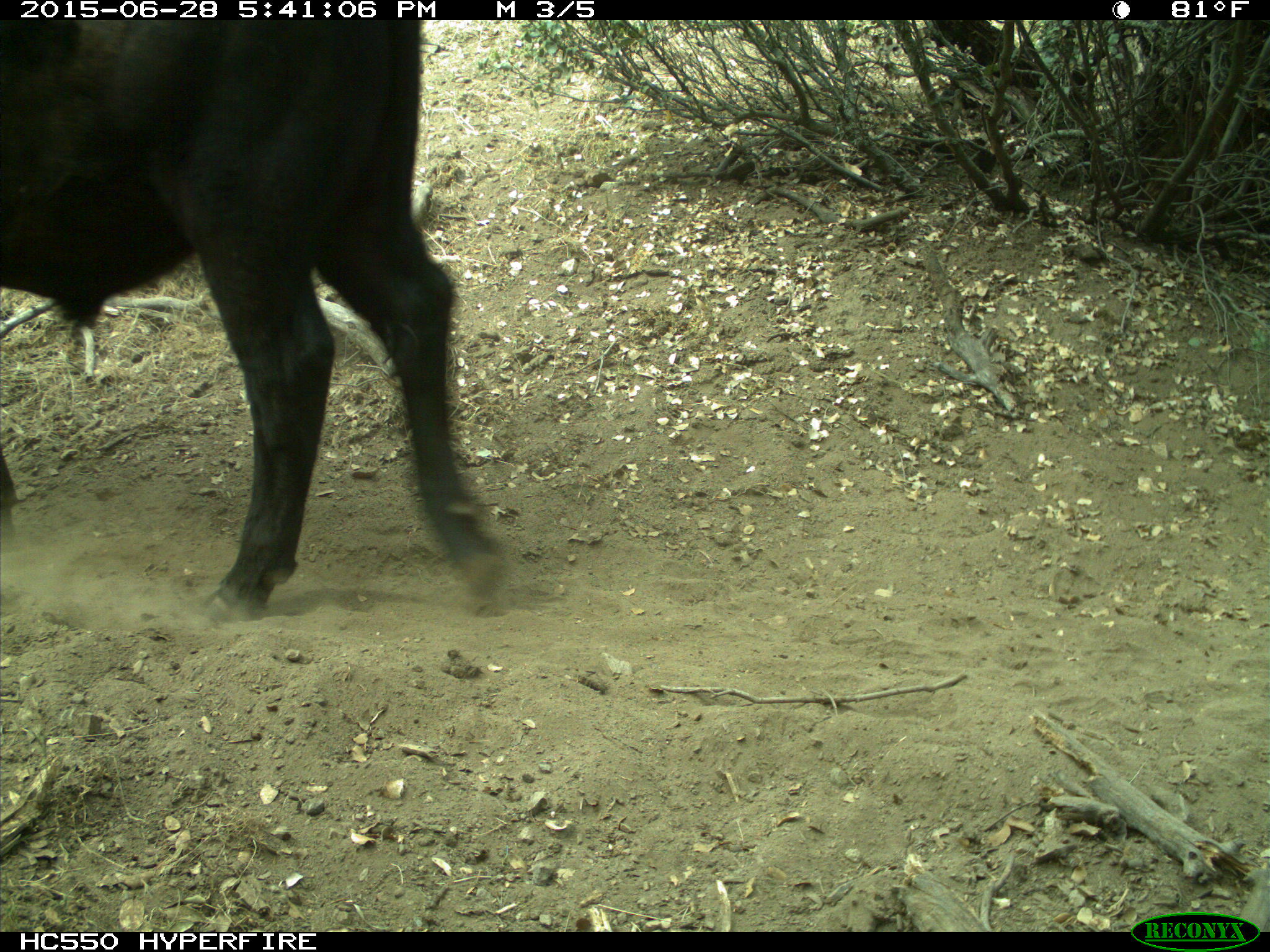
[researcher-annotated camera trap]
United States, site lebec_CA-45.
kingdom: Animalia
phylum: Chordata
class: Mammalia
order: Artiodactyla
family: Bovidae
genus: Bos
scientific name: Bos taurus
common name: domestic cow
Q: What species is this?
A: Bos taurus (domestic cow).